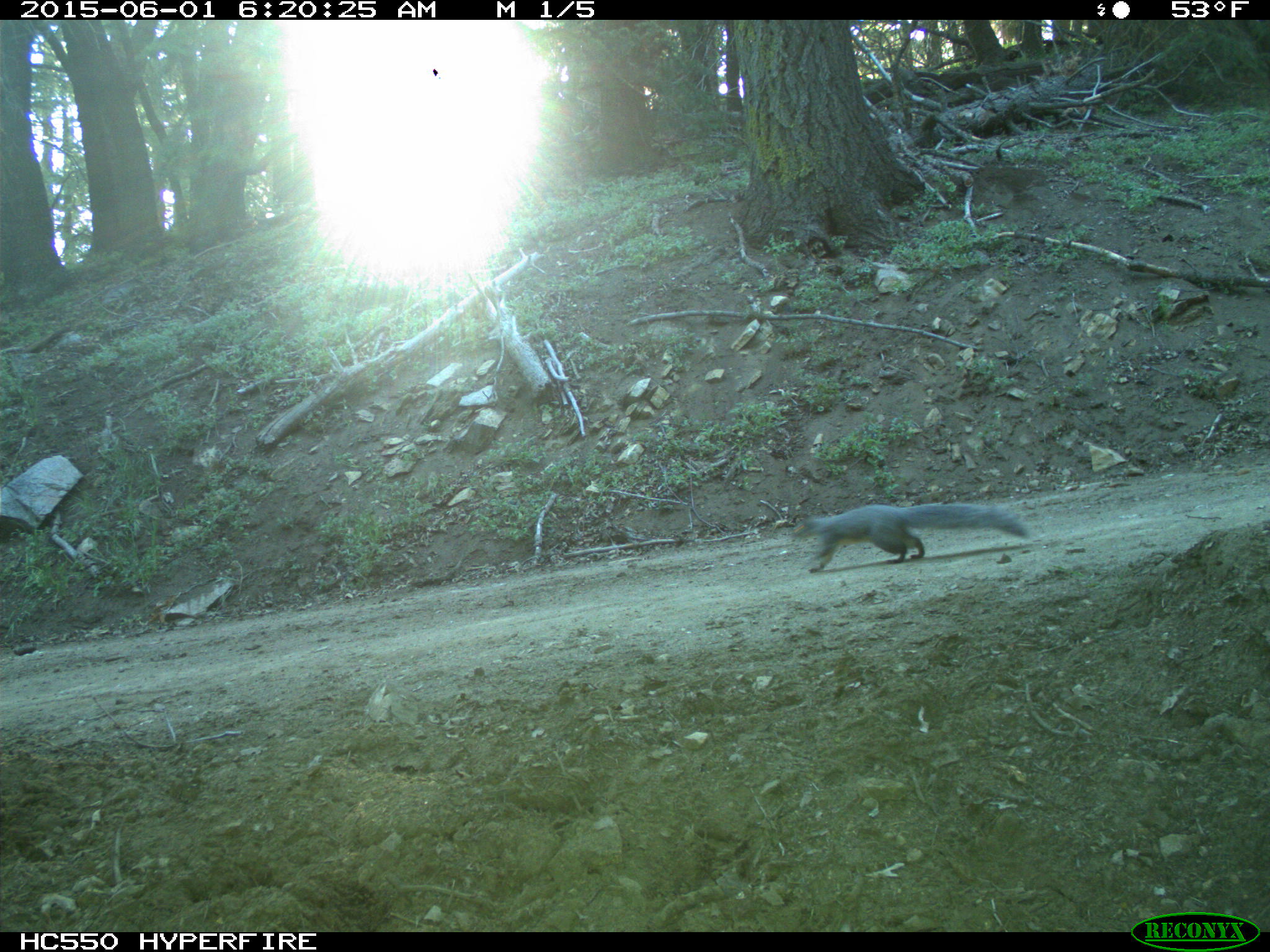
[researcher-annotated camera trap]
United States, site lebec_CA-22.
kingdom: Animalia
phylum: Chordata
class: Mammalia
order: Rodentia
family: Sciuridae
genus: Sciurus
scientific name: Sciurus carolinensis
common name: eastern gray squirrel